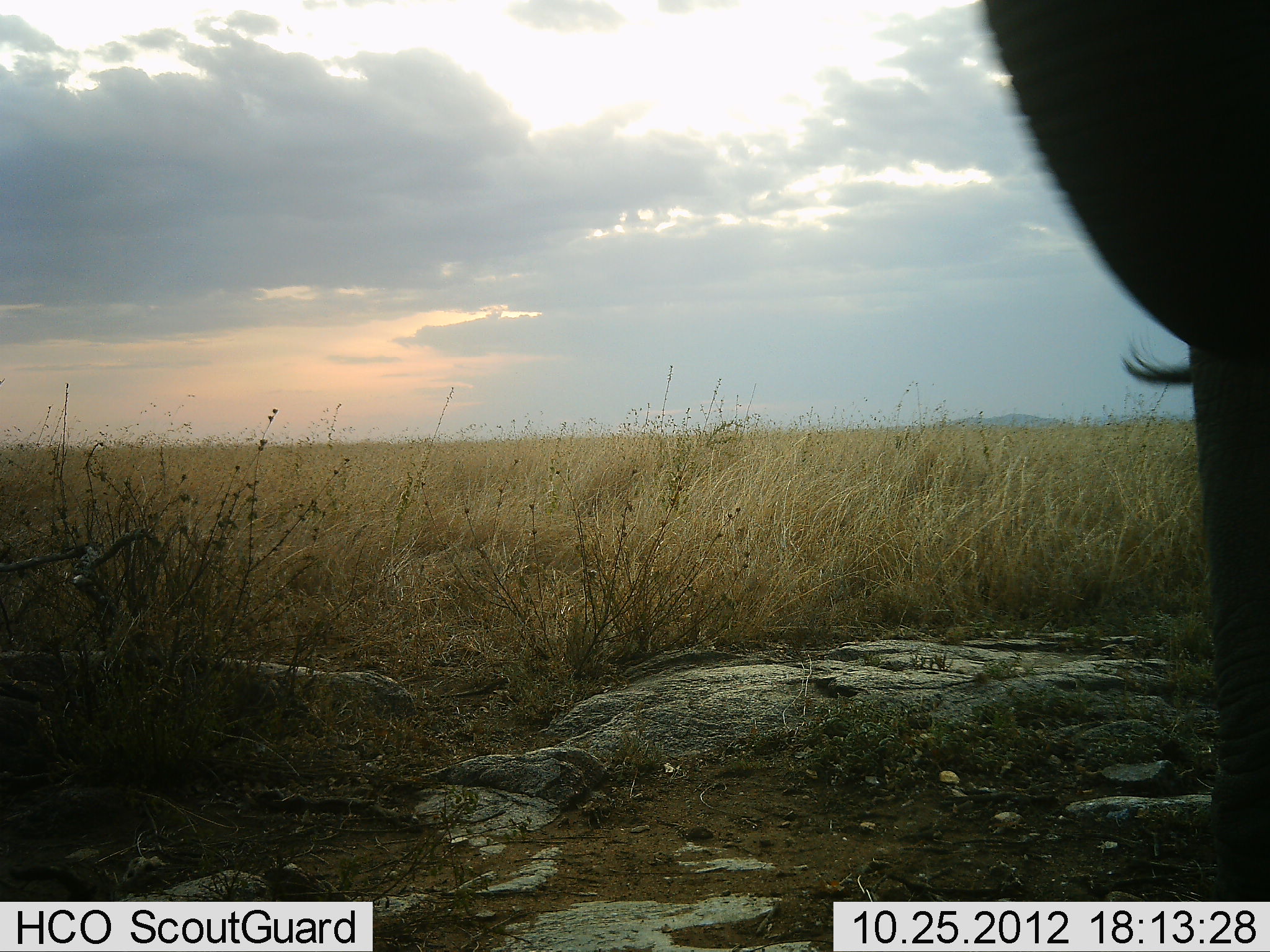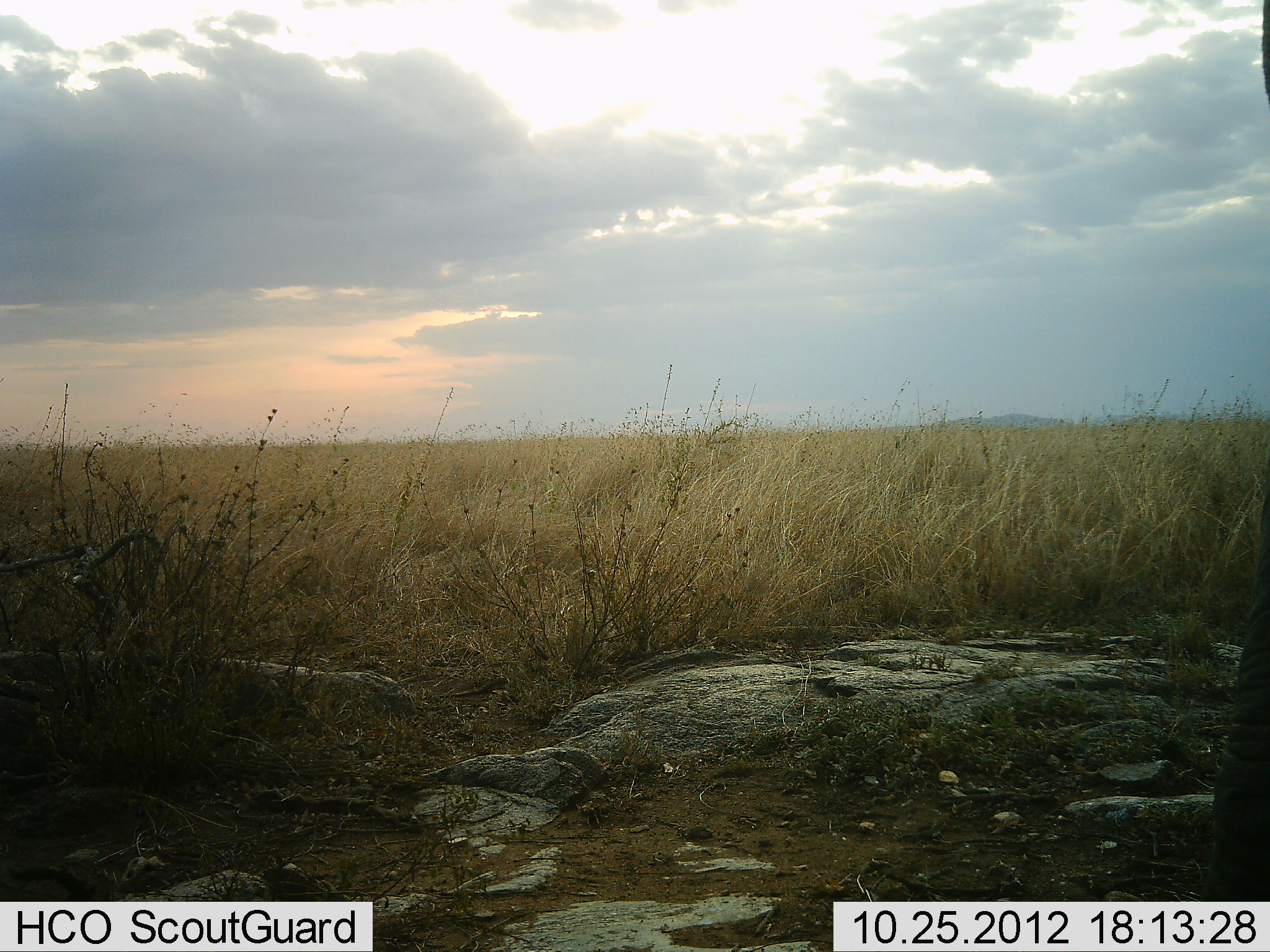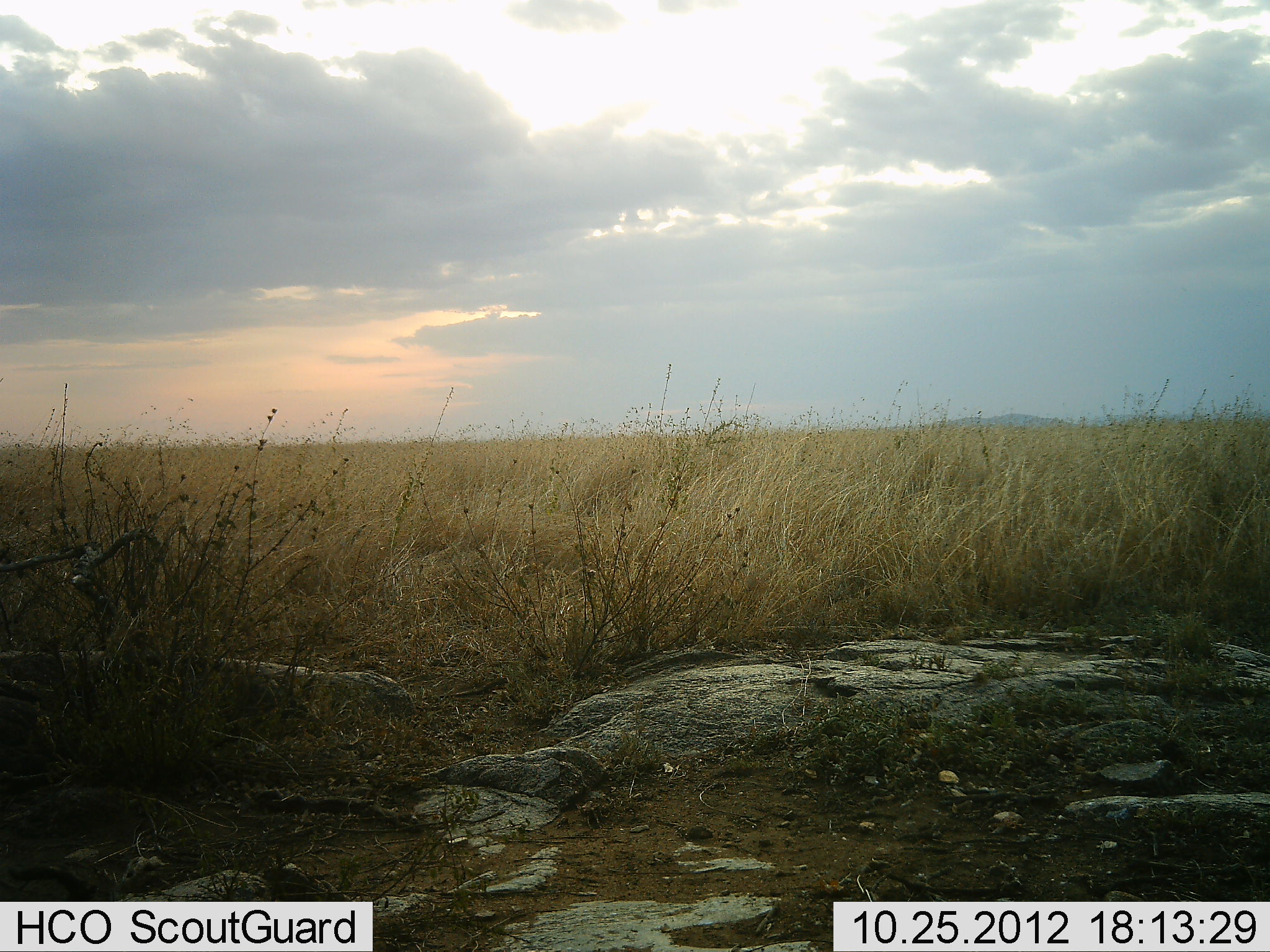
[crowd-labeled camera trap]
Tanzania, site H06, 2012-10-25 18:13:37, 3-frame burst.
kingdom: Animalia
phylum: Chordata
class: Mammalia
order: Proboscidea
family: Elephantidae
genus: Loxodonta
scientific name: Loxodonta africana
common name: african bush elephant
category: elephant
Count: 1.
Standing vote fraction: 33%.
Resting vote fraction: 0%.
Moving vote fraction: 67%.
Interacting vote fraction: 0%.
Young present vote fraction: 0%.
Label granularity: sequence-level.